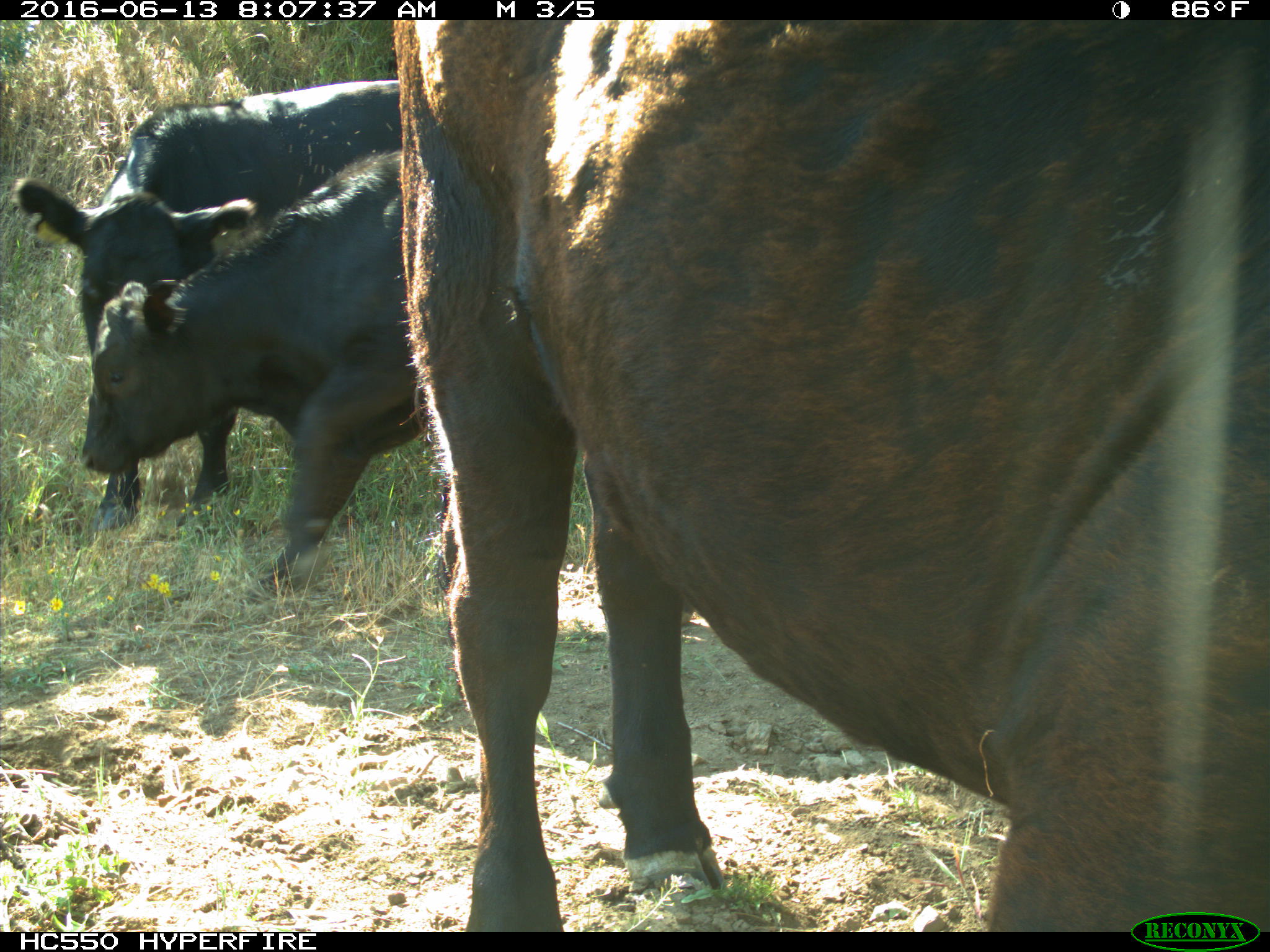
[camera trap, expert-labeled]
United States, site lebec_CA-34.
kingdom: Animalia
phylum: Chordata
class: Mammalia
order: Artiodactyla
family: Bovidae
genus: Bos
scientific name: Bos taurus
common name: domestic cow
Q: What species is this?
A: Bos taurus (domestic cow).